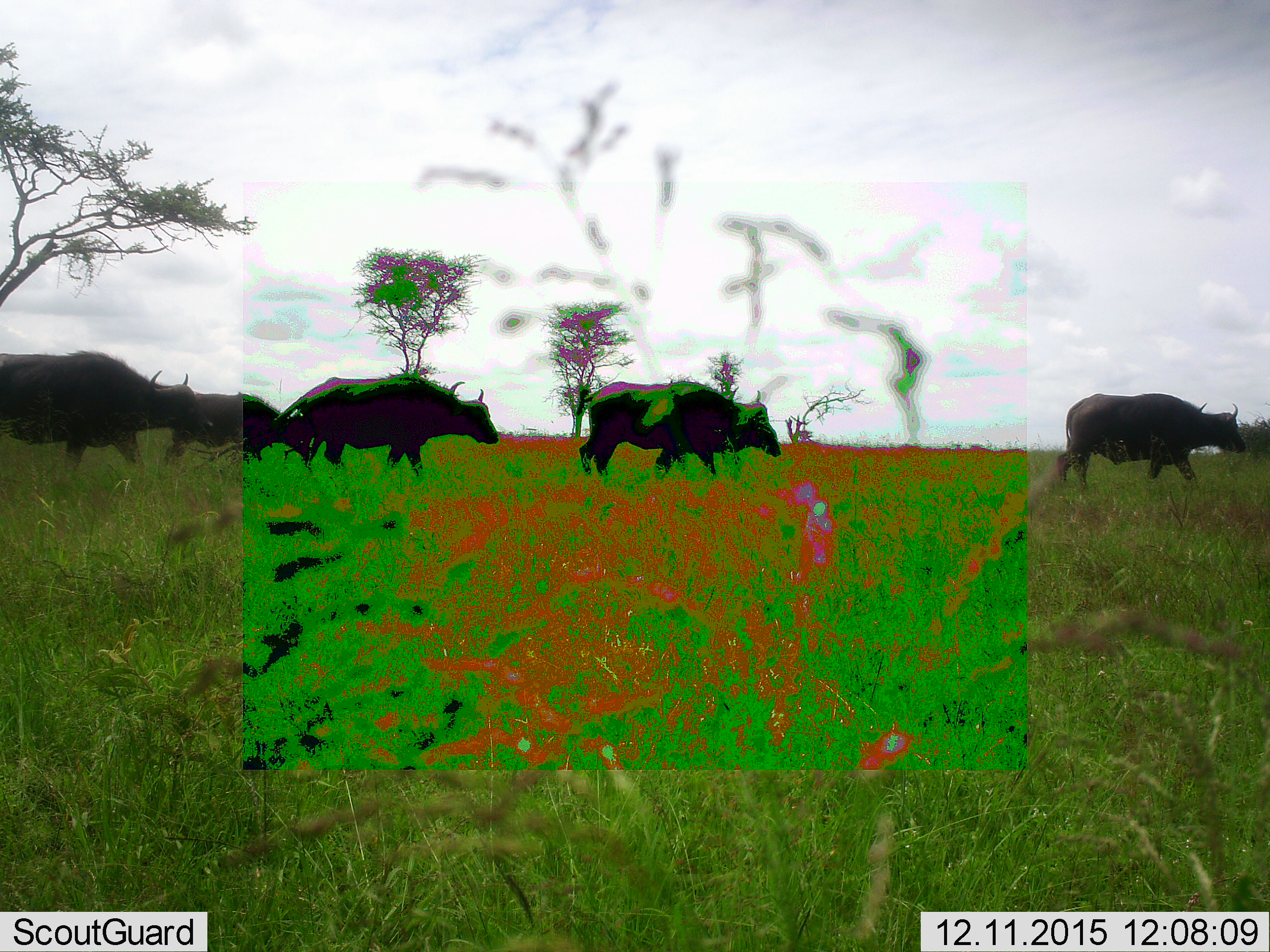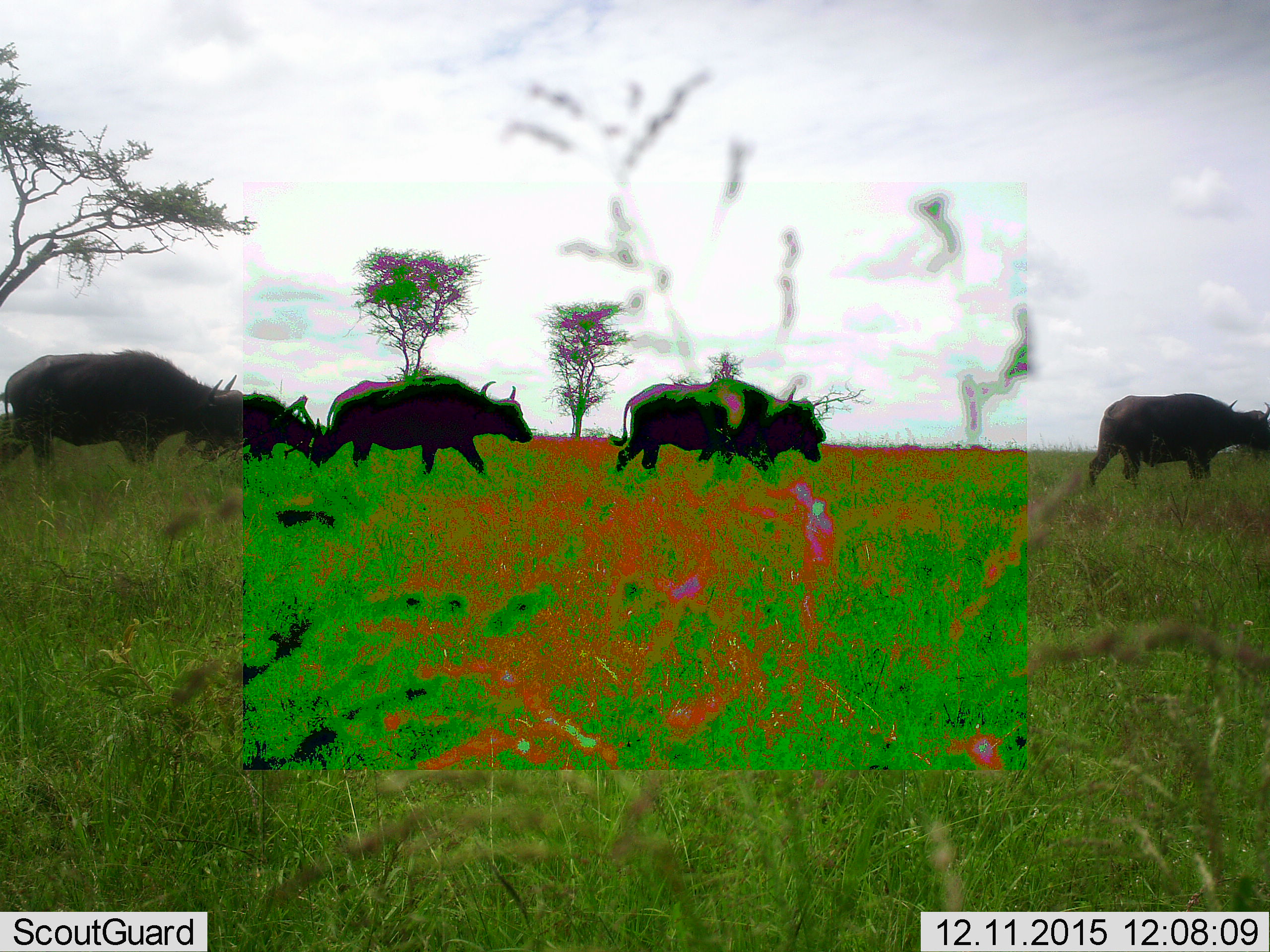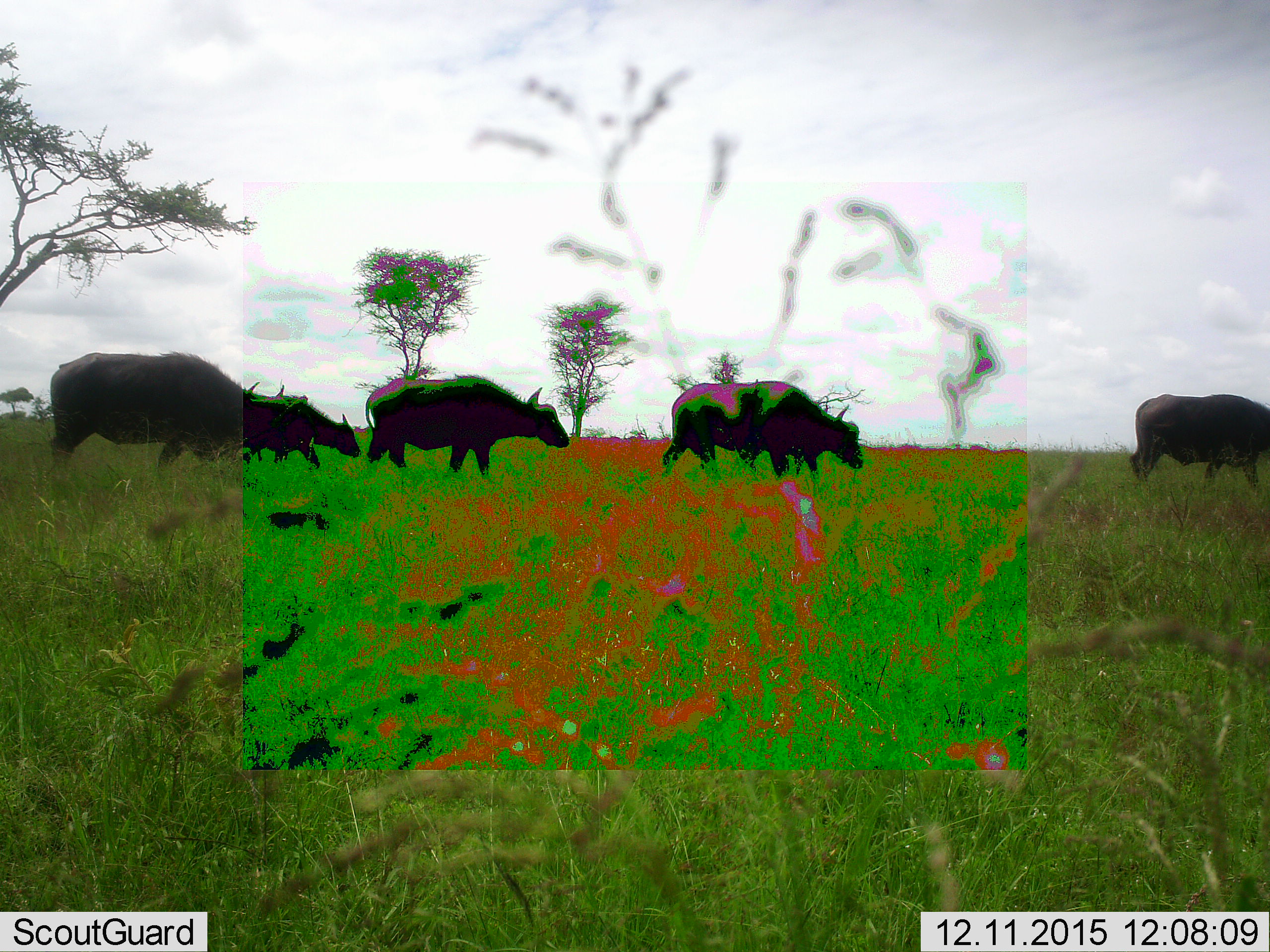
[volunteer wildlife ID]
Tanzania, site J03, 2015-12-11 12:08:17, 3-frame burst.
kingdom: Animalia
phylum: Chordata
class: Mammalia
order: Artiodactyla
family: Bovidae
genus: Syncerus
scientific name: Syncerus caffer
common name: cape buffalo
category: buffalo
Buffalo (cape buffalo) (Syncerus caffer), count 5. Behavior (volunteer vote fractions): standing 0%, resting 0%, moving 100%, interacting 0%. Young present (vote fraction): 44%. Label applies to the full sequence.